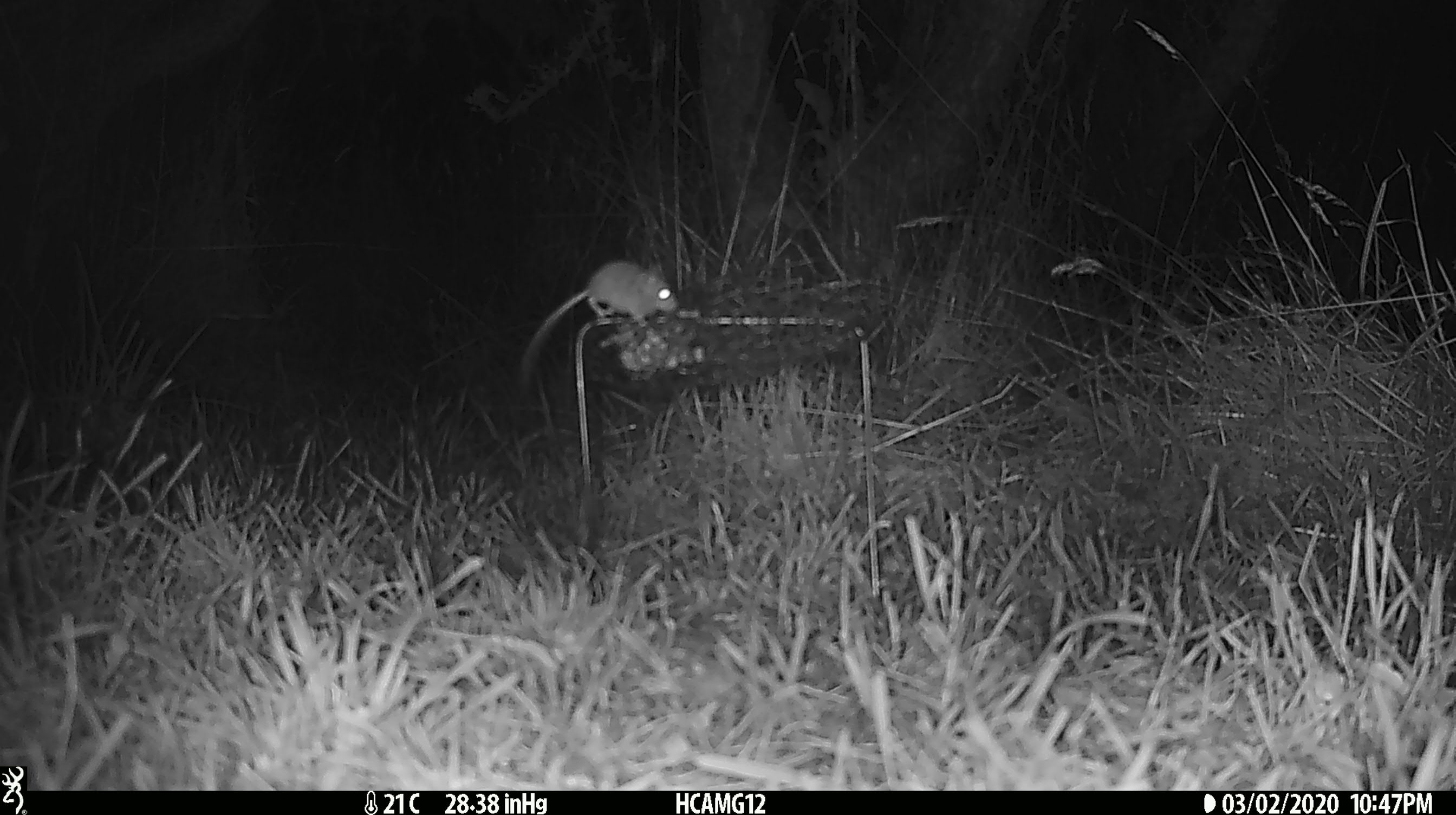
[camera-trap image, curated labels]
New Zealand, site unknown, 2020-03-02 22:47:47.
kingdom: Animalia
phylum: Chordata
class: Mammalia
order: Rodentia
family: Muridae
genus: Mus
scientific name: Mus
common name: mouse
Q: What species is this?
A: Mouse (Mus).